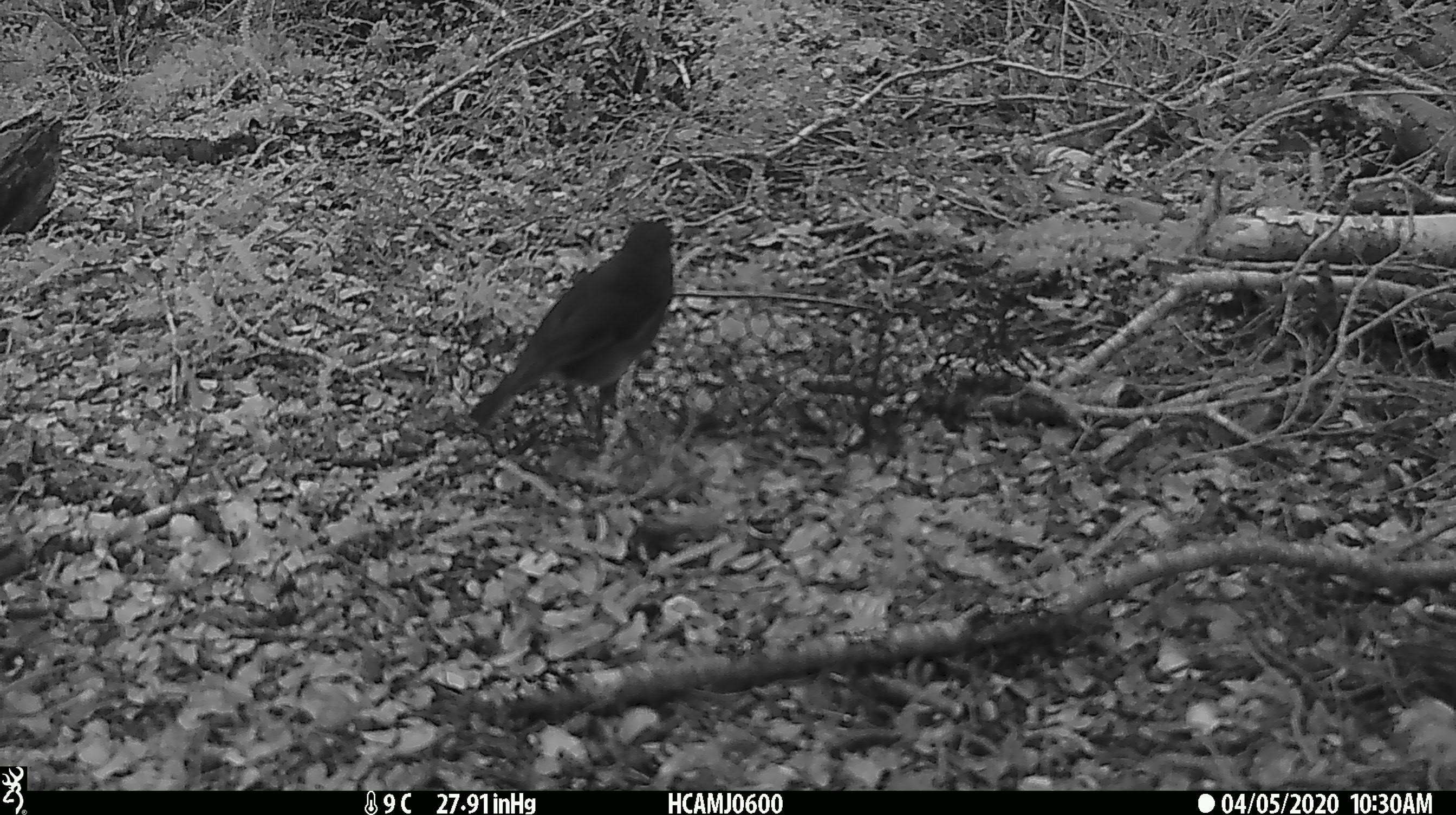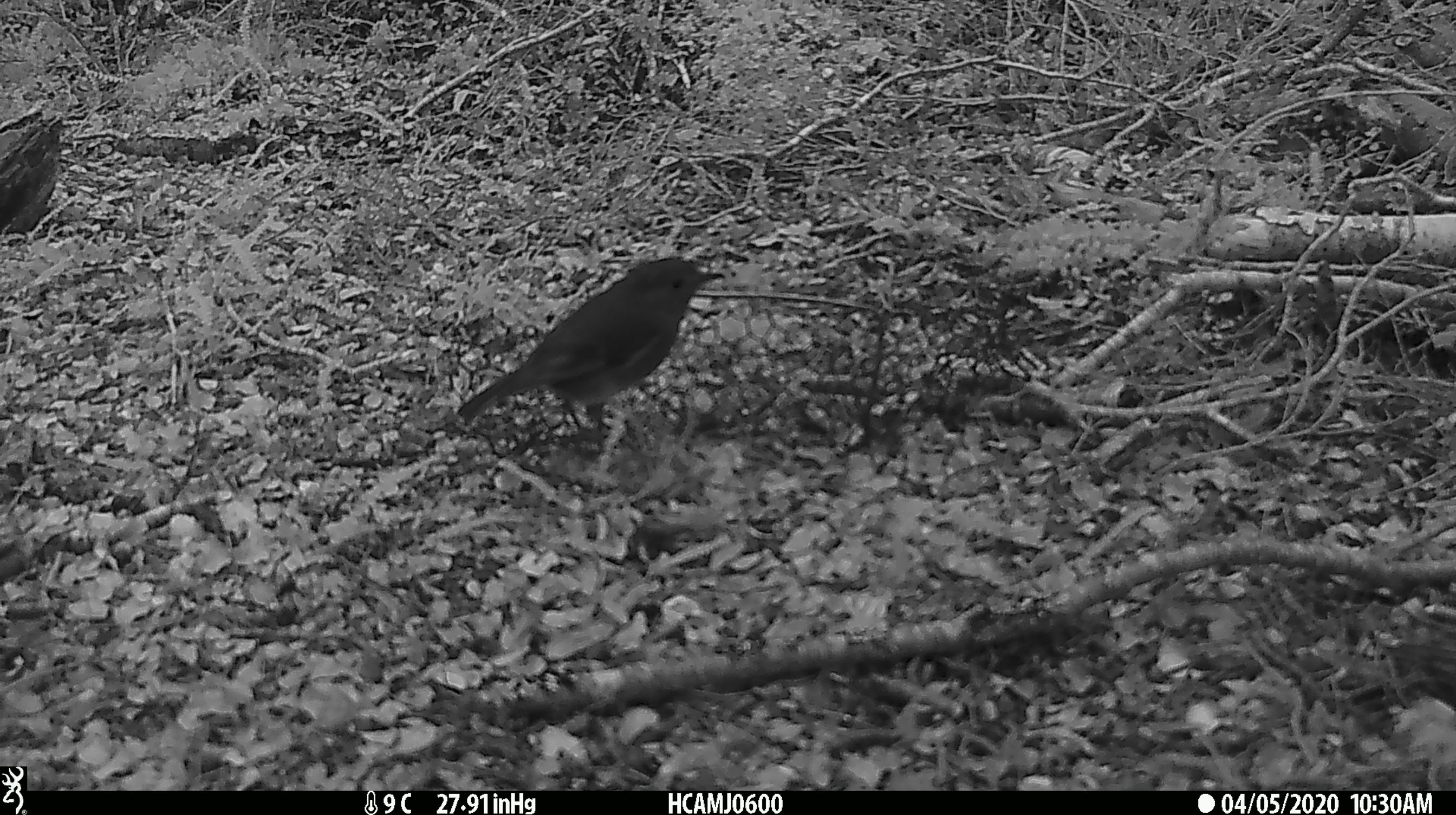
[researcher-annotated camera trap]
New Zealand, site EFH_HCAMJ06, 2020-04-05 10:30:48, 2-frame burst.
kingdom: Animalia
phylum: Chordata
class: Aves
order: Passeriformes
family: Petroicidae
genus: Petroica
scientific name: Petroica australis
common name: new zealand robin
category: robin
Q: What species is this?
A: Robin (new zealand robin) (Petroica australis).